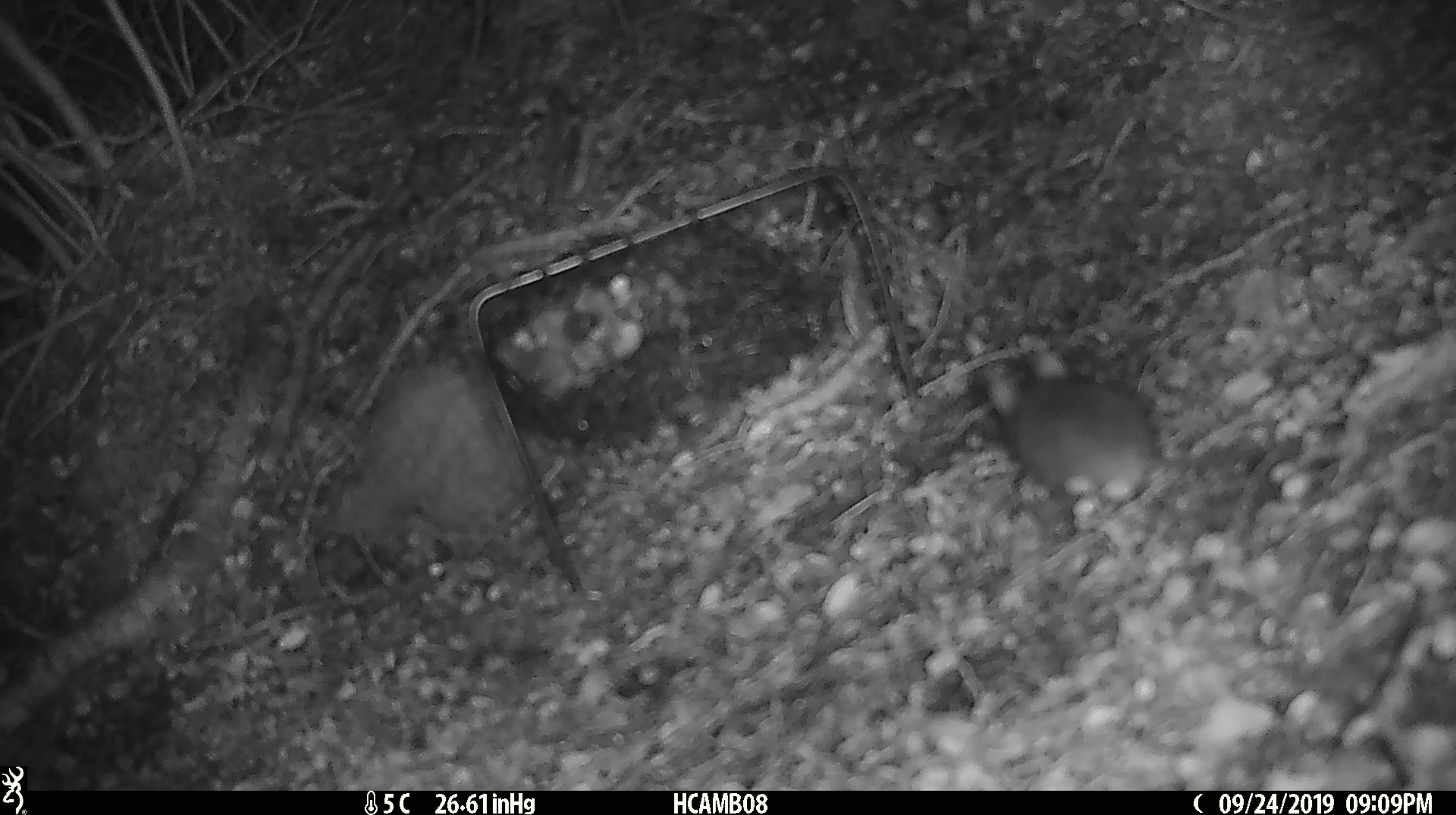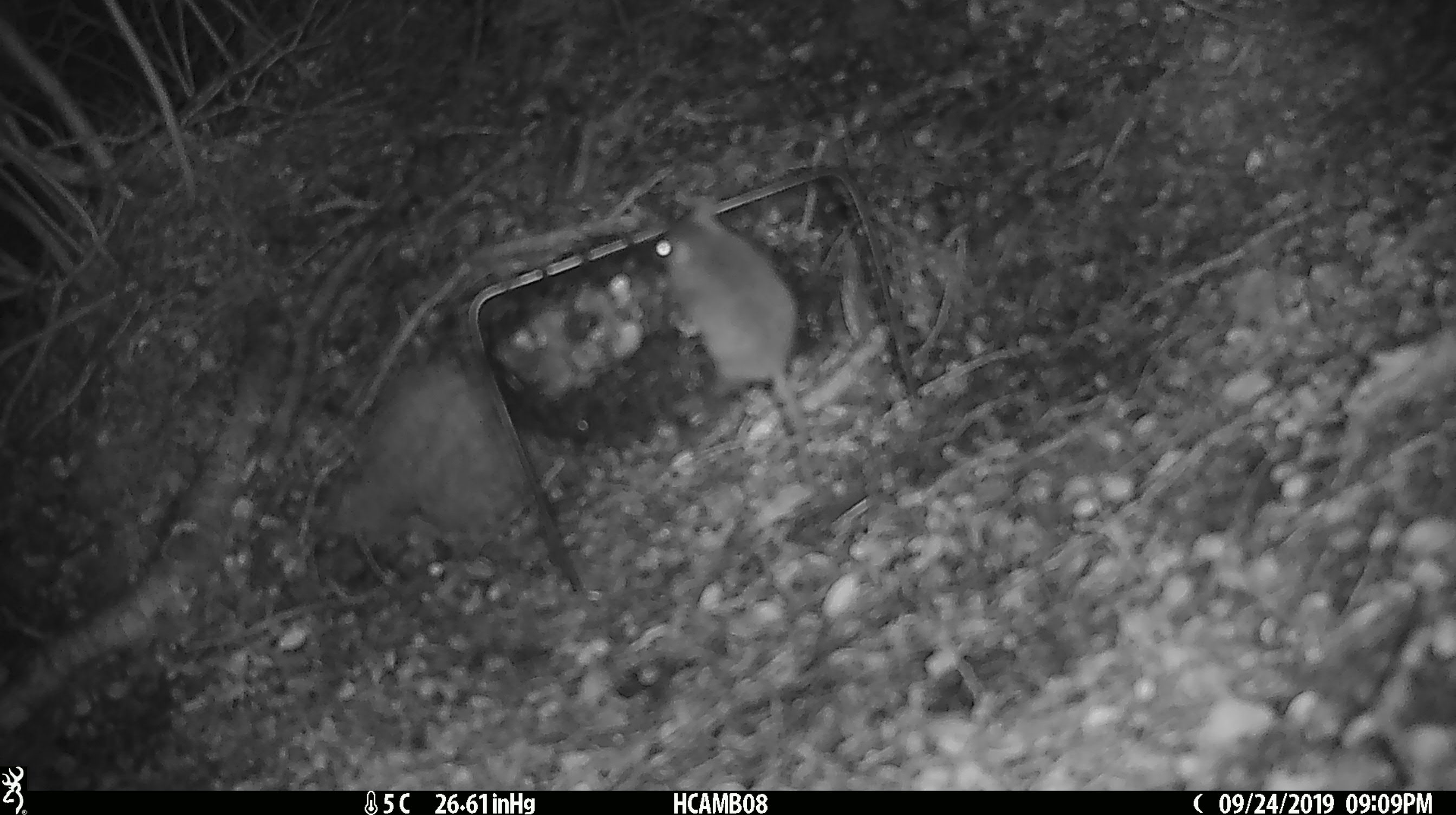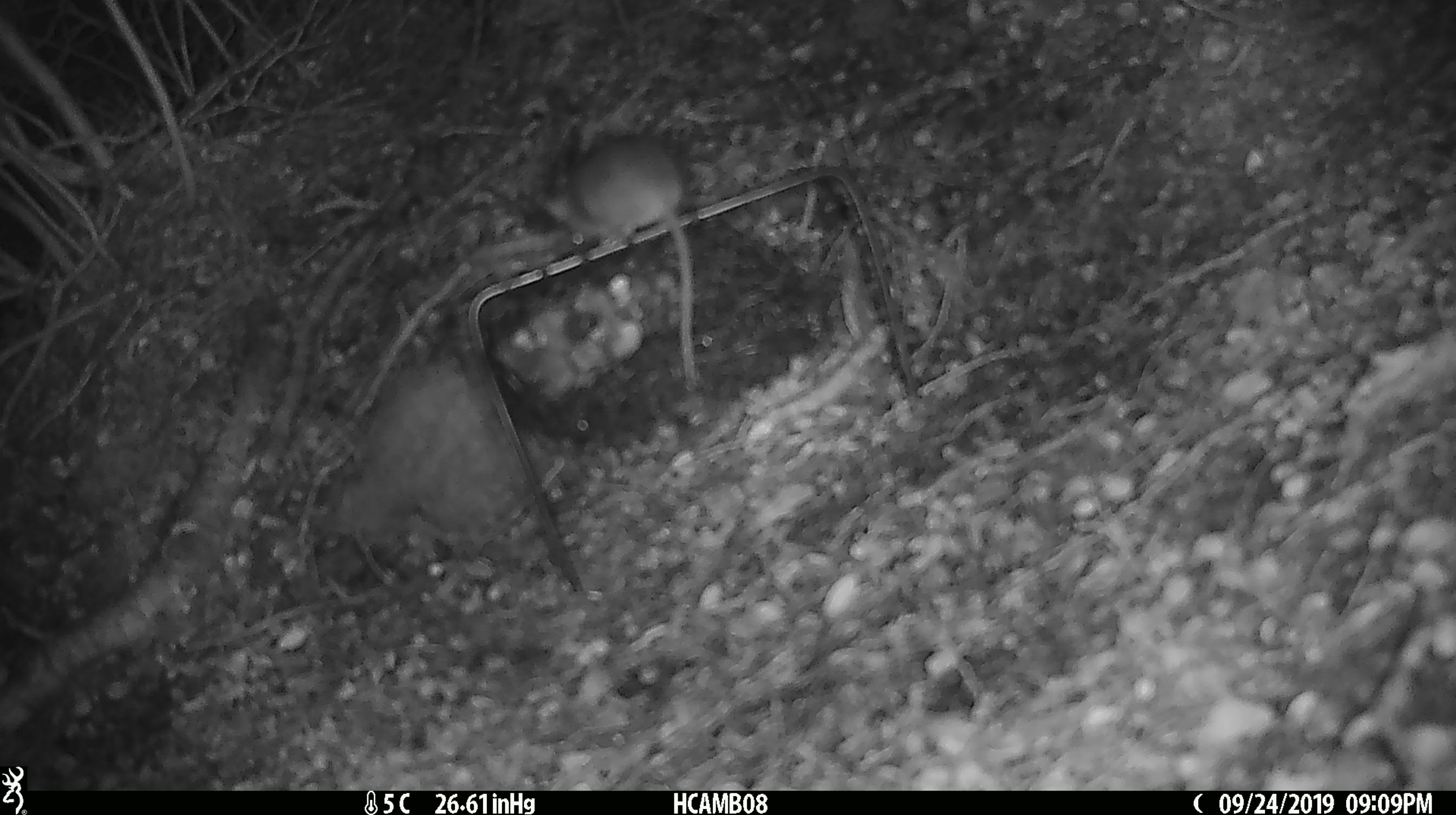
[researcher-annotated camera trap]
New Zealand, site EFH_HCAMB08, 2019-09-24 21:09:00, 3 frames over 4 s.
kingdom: Animalia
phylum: Chordata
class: Mammalia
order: Rodentia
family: Muridae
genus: Mus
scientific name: Mus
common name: mouse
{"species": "mouse (Mus)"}